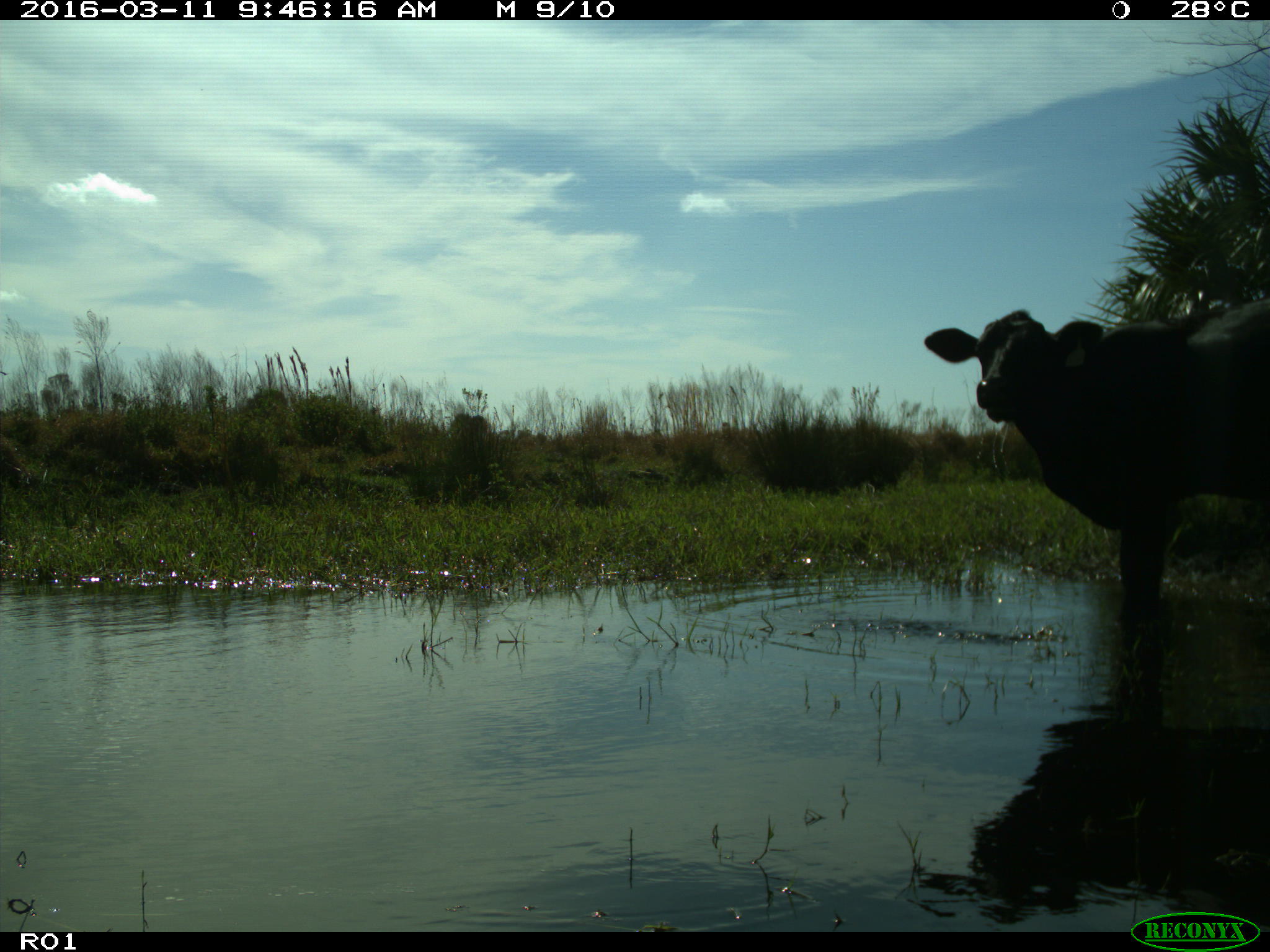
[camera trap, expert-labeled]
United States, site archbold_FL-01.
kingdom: Animalia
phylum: Chordata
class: Mammalia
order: Artiodactyla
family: Bovidae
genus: Bos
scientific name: Bos taurus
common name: domestic cow